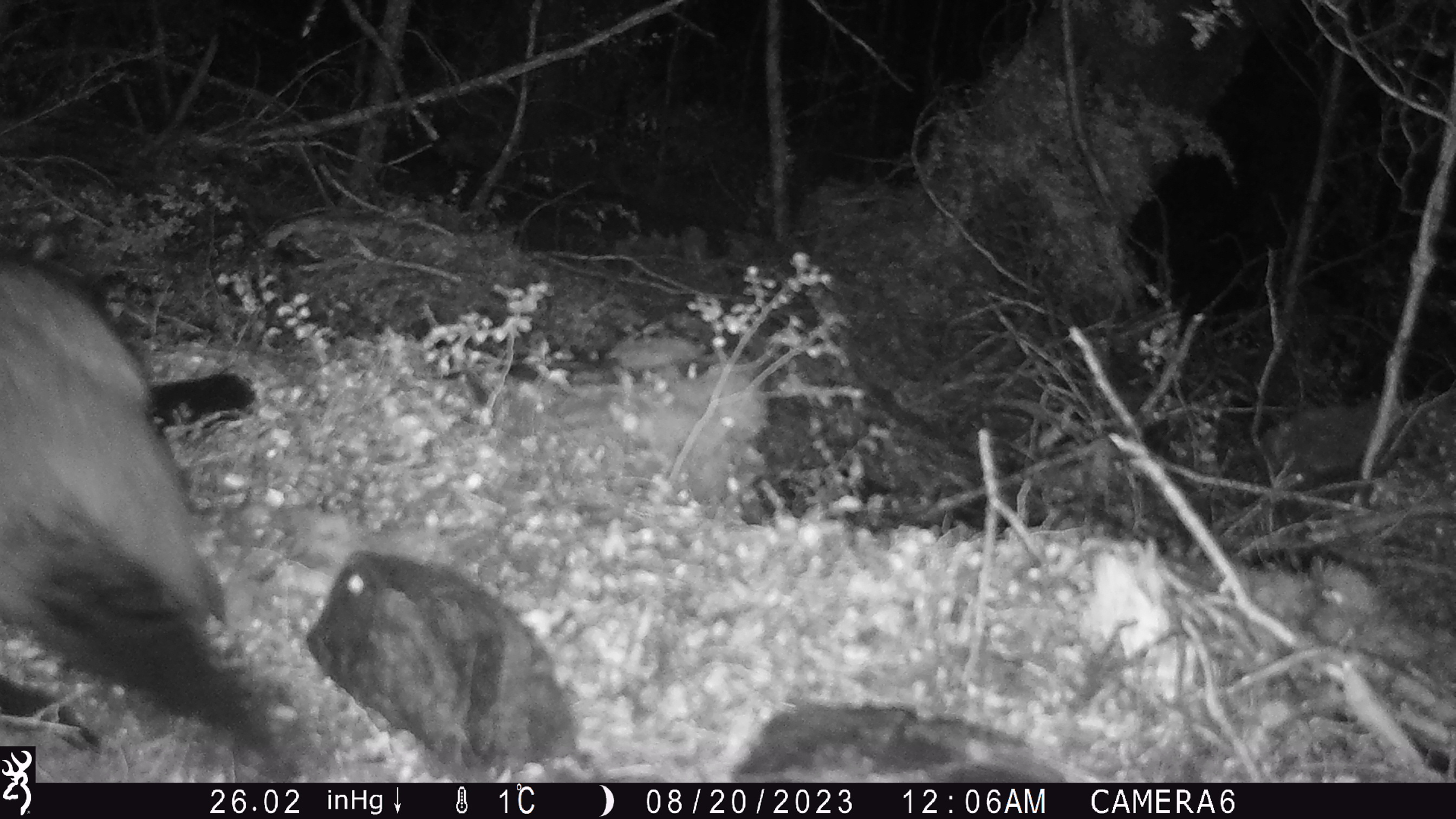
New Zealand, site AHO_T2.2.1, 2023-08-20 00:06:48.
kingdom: Animalia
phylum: Chordata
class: Mammalia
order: Carnivora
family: Mustelidae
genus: Mustela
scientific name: Mustela erminea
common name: stoat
Stoat (Mustela erminea).